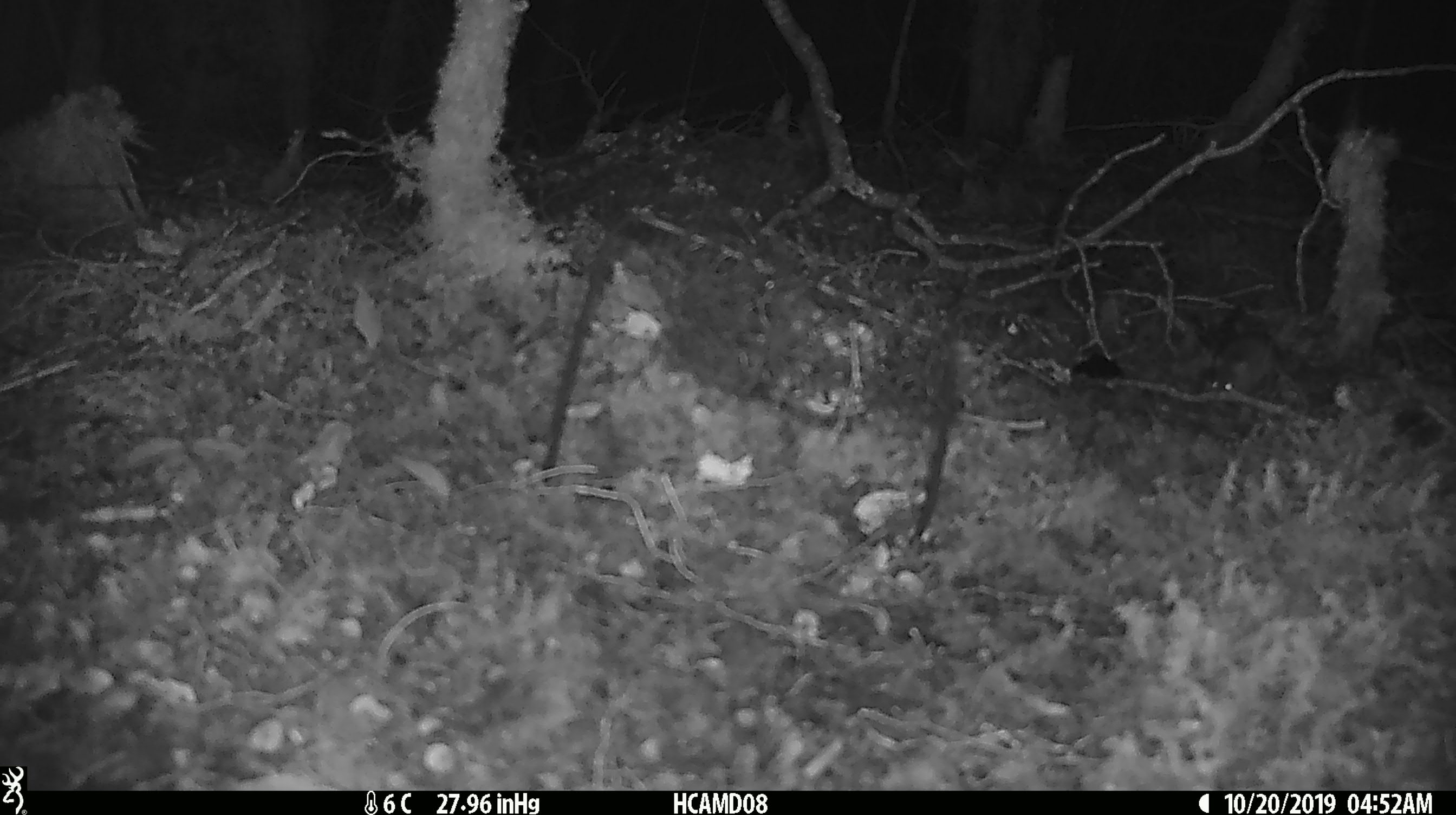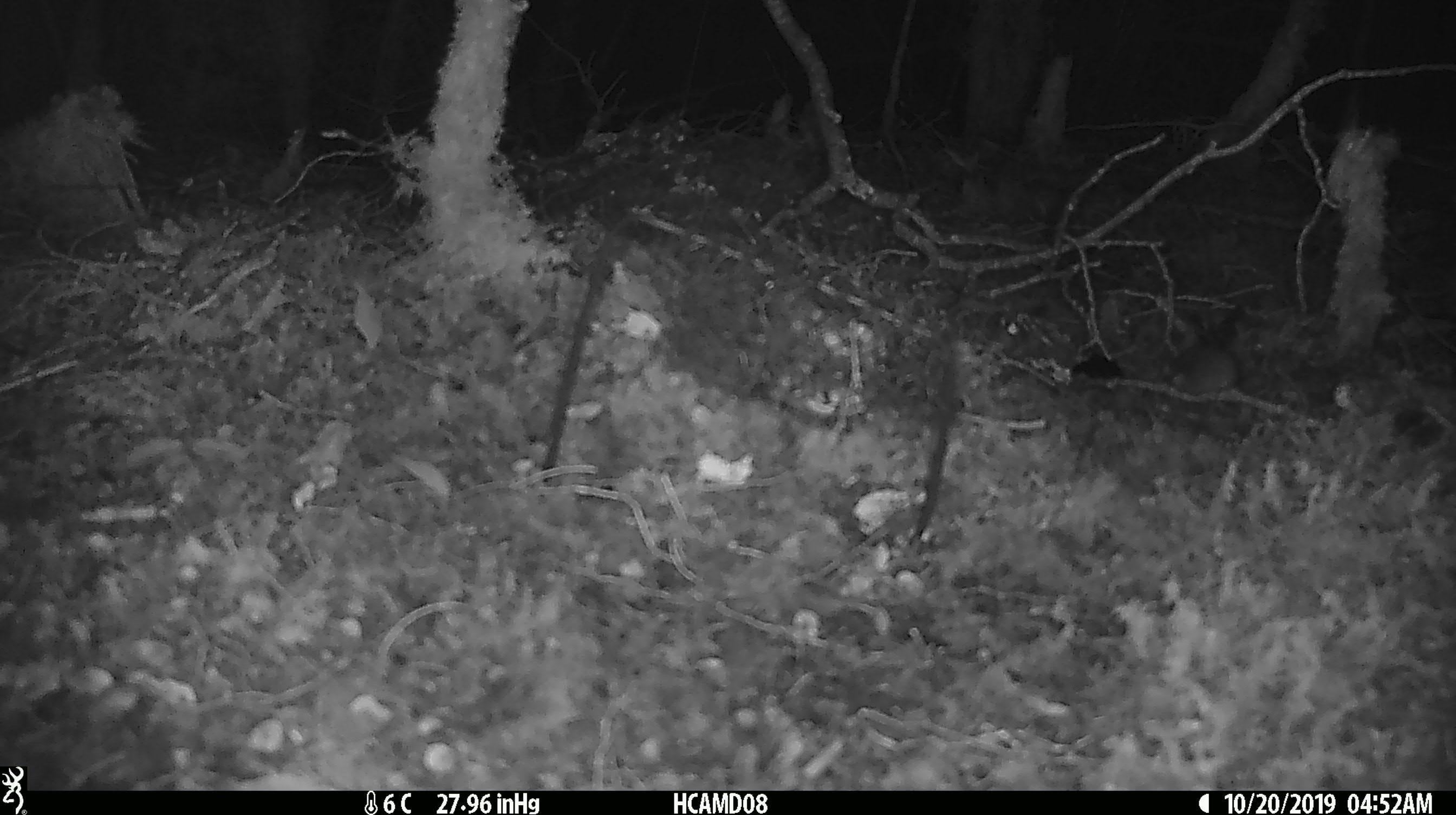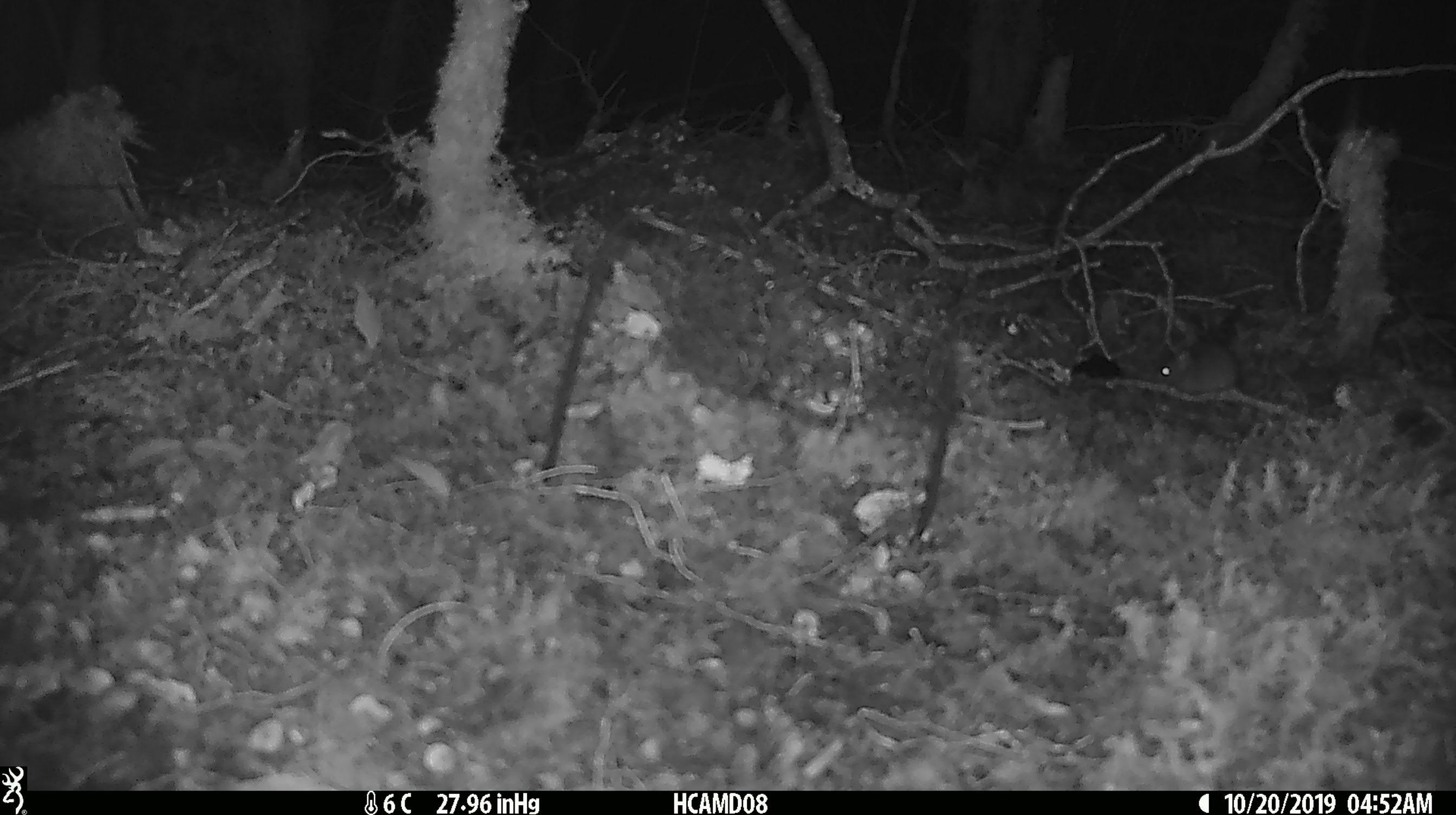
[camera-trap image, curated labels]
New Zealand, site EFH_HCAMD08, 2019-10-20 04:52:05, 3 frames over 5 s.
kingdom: Animalia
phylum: Chordata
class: Mammalia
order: Rodentia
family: Muridae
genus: Mus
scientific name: Mus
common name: mouse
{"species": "mouse (Mus)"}